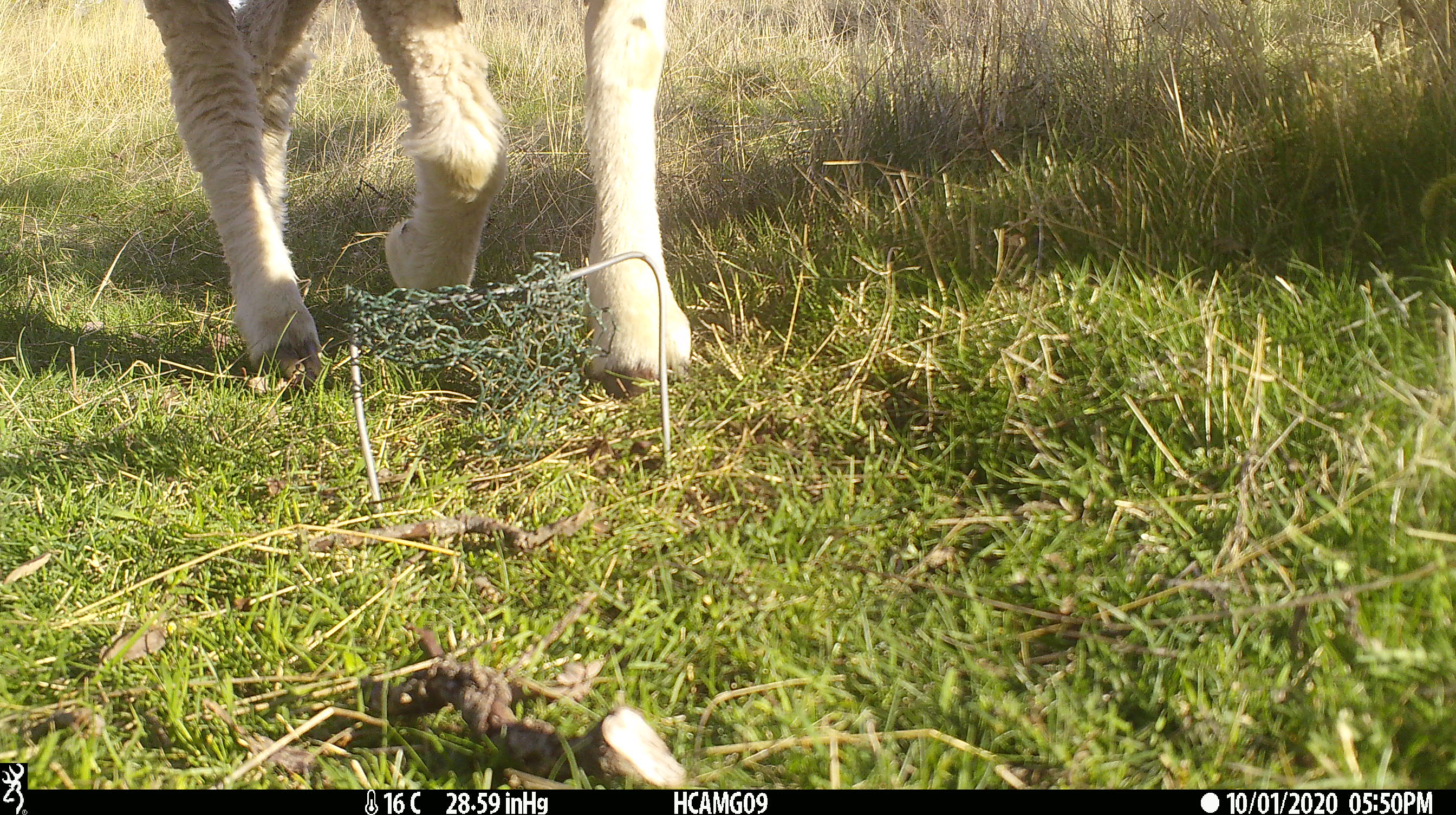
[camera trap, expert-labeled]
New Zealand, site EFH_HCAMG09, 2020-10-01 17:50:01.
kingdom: Animalia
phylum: Chordata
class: Mammalia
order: Artiodactyla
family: Bovidae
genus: Ovis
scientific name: Ovis aries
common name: domestic sheep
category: sheep